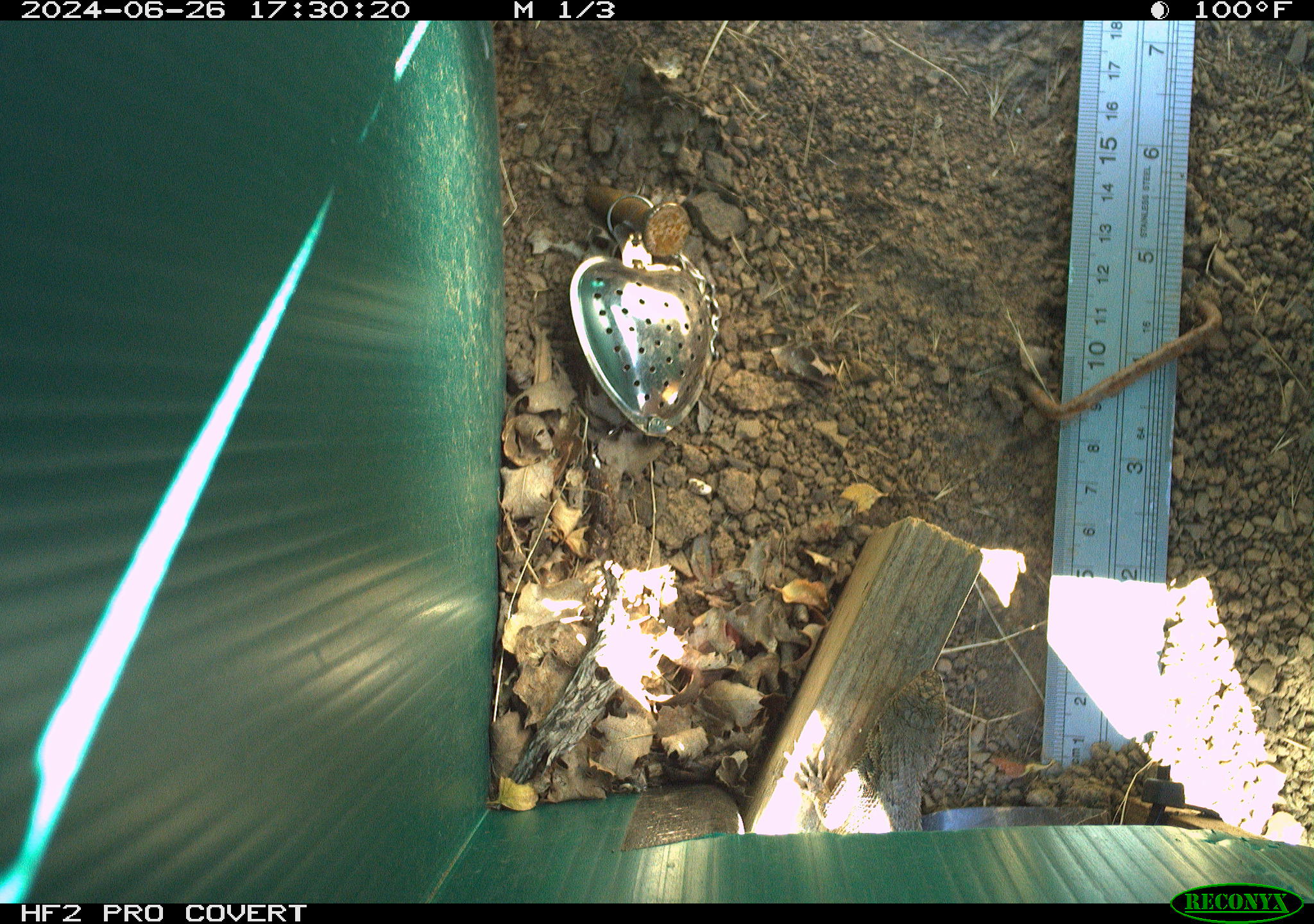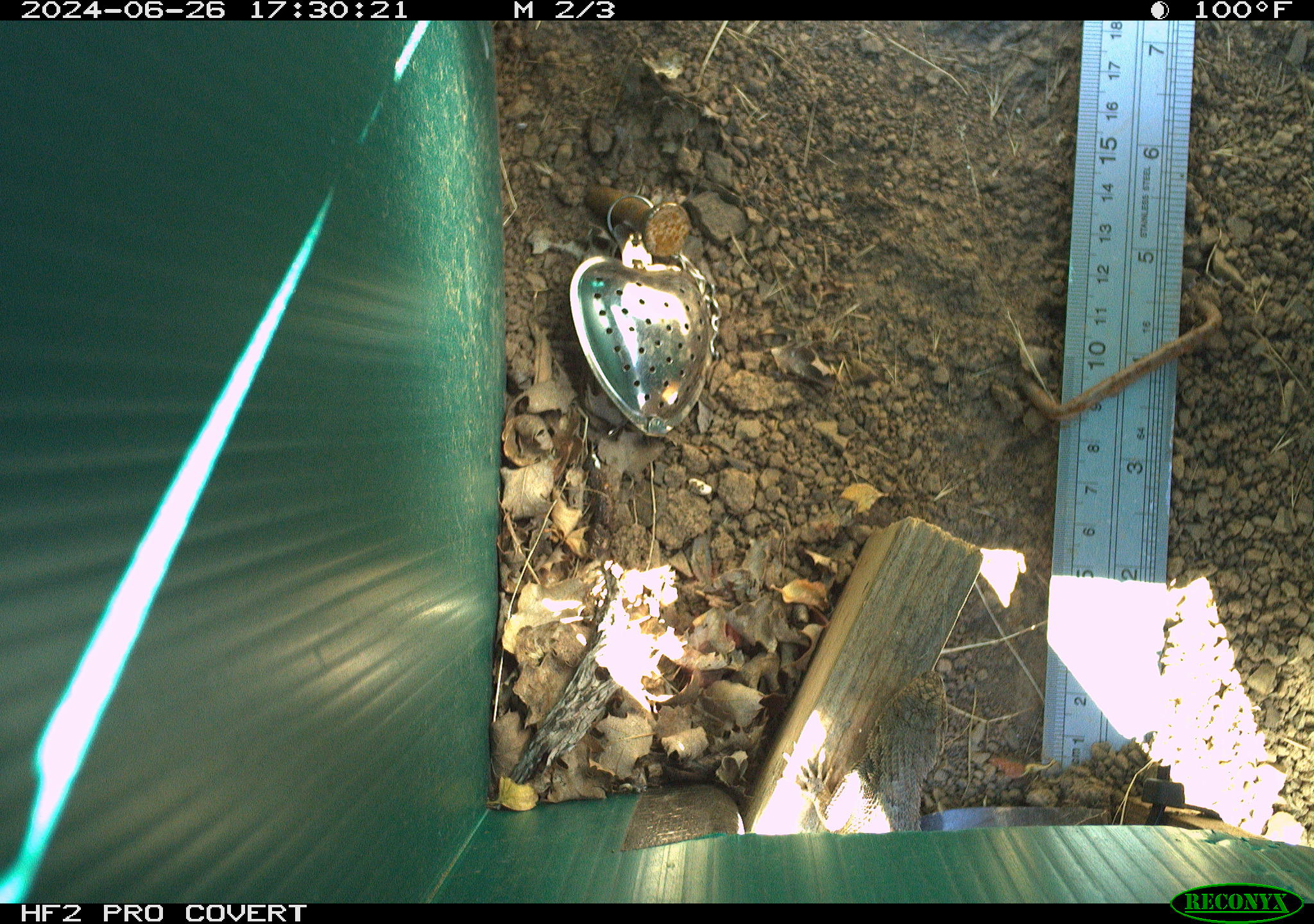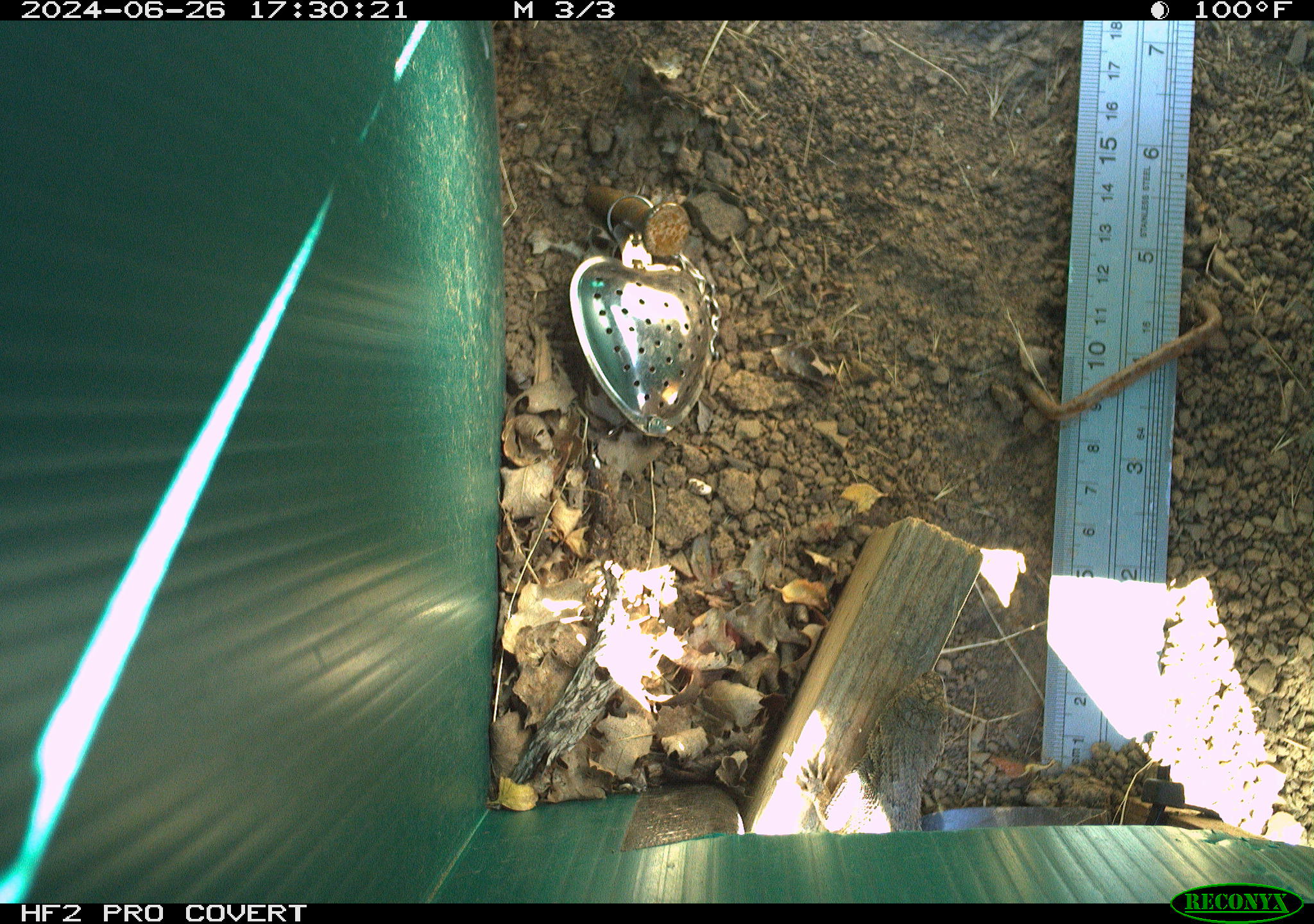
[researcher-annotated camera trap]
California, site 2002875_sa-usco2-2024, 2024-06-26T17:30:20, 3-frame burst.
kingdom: Animalia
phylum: Chordata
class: Reptilia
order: Squamata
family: Phrynosomatidae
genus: Sceloporus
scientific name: Sceloporus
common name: spiny lizards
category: sceloporus species